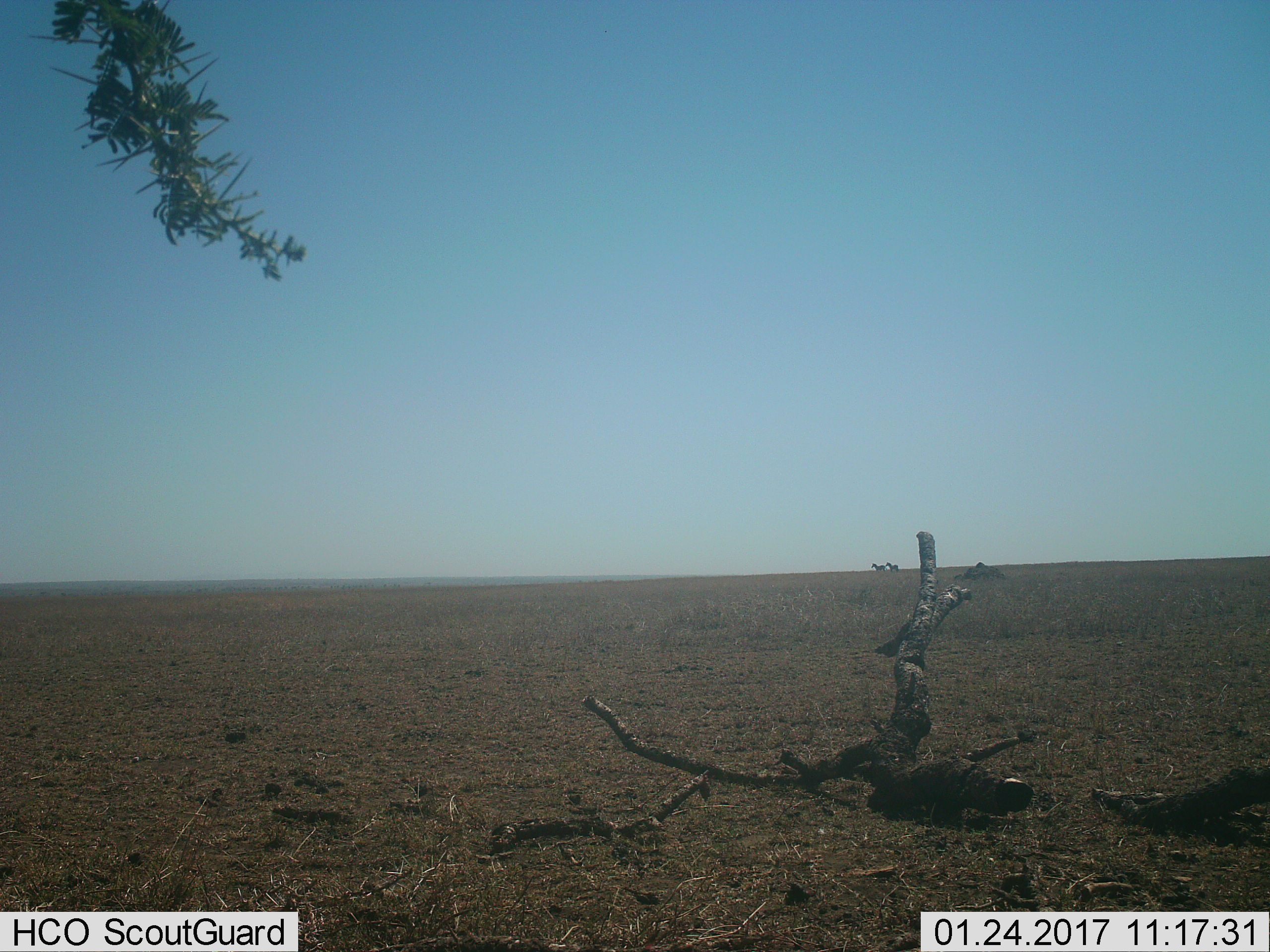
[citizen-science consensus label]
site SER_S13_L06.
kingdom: Animalia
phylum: Chordata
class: Mammalia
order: Perissodactyla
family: Equidae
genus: Equus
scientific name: Equus quagga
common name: plains zebra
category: zebraplains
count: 2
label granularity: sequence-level